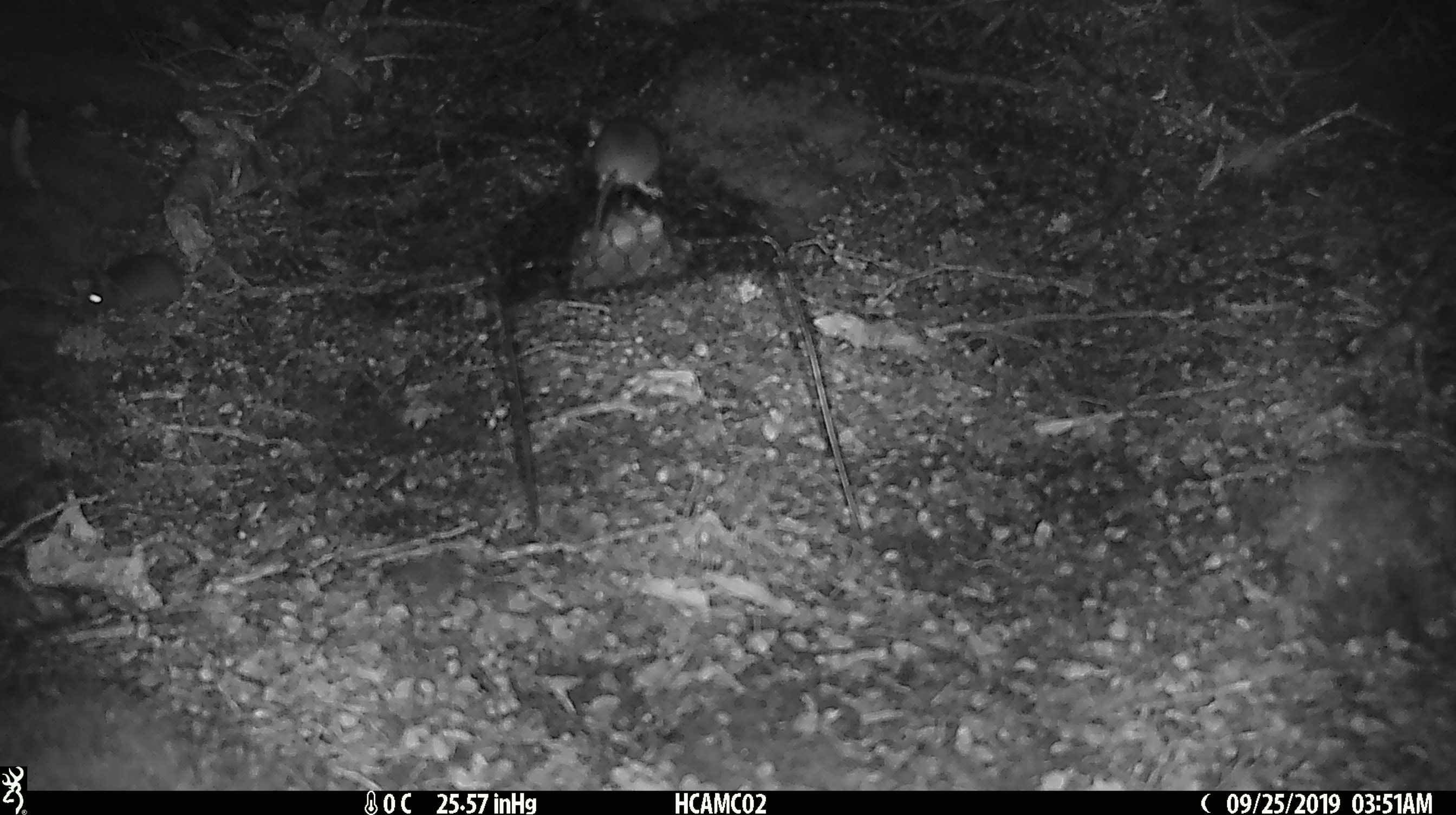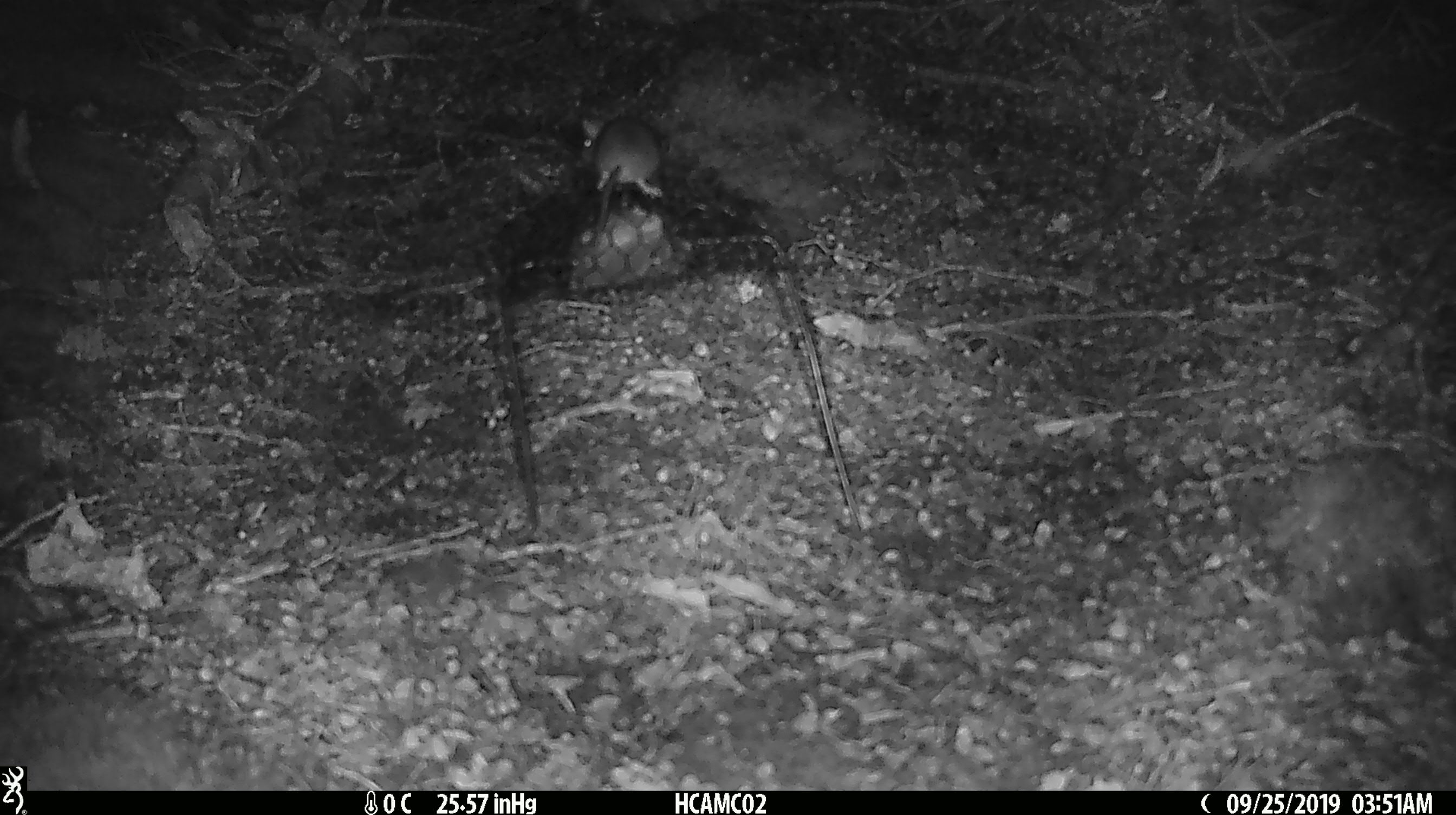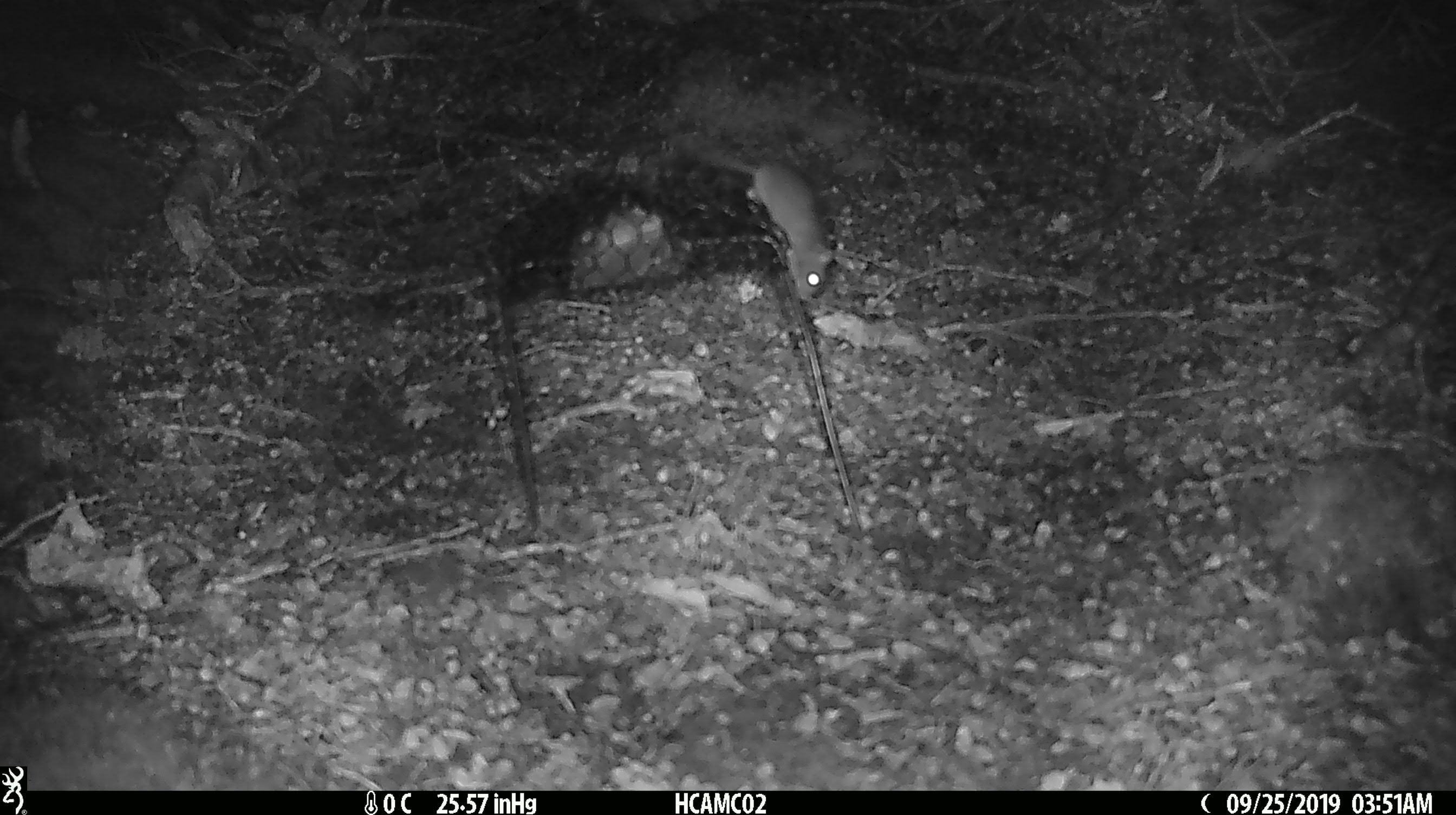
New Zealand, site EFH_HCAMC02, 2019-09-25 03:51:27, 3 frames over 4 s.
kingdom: Animalia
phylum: Chordata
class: Mammalia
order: Rodentia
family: Muridae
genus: Mus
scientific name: Mus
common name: mouse